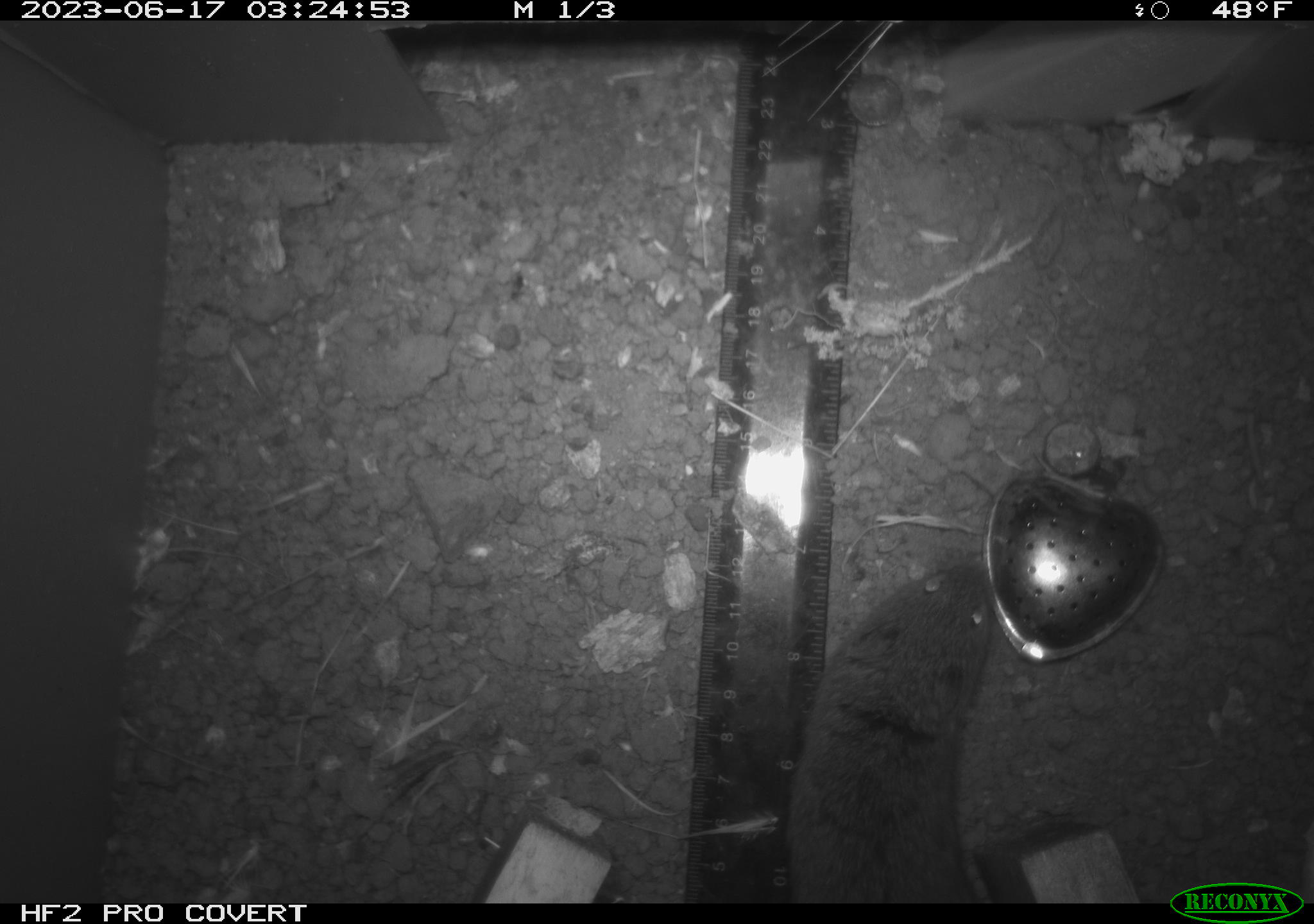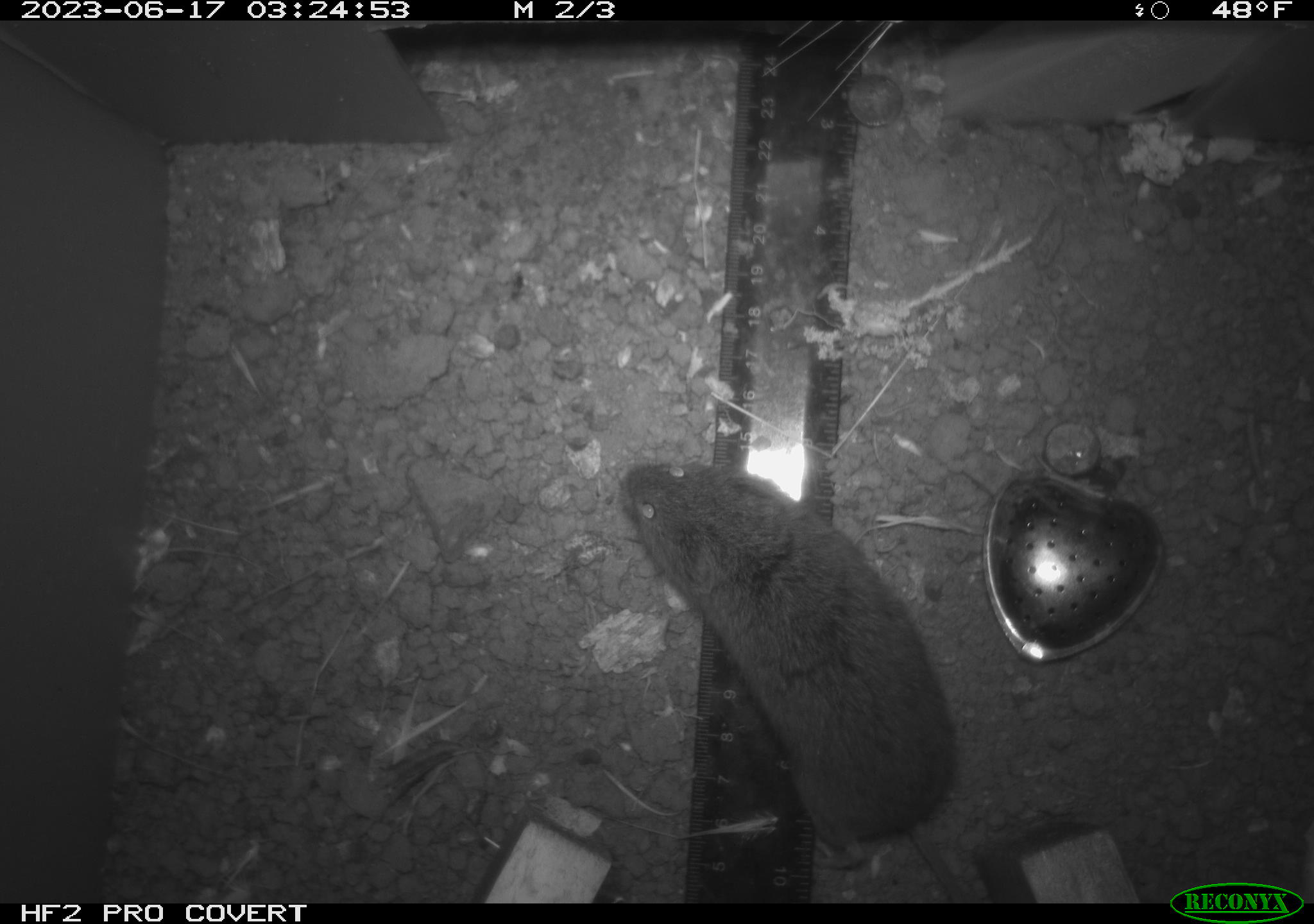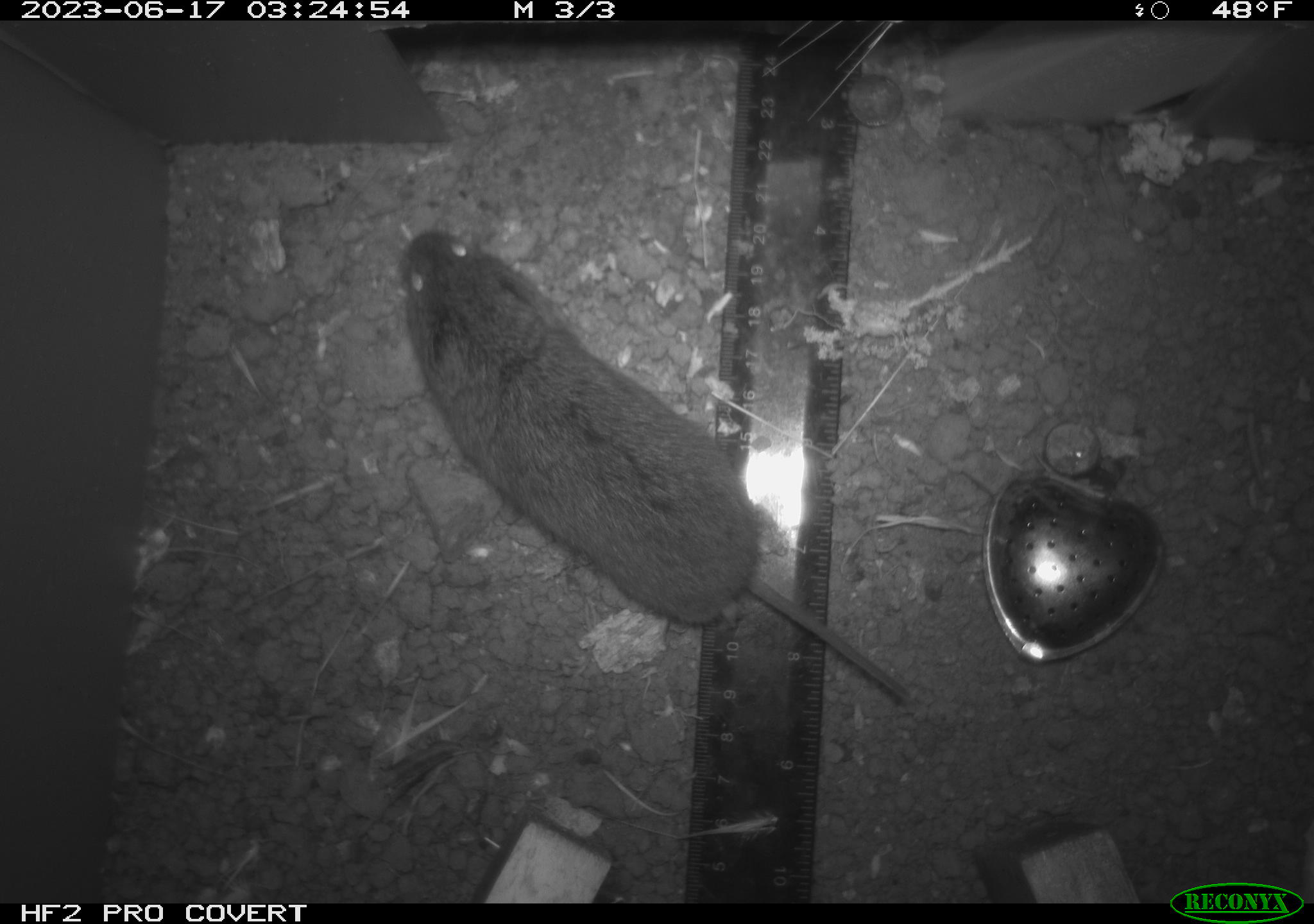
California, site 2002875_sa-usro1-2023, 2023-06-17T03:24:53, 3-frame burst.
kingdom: Animalia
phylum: Chordata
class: Mammalia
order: Rodentia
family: Cricetidae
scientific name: Arvicolinae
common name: voles, lemmings, and muskrats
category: arvicolinae subfamily